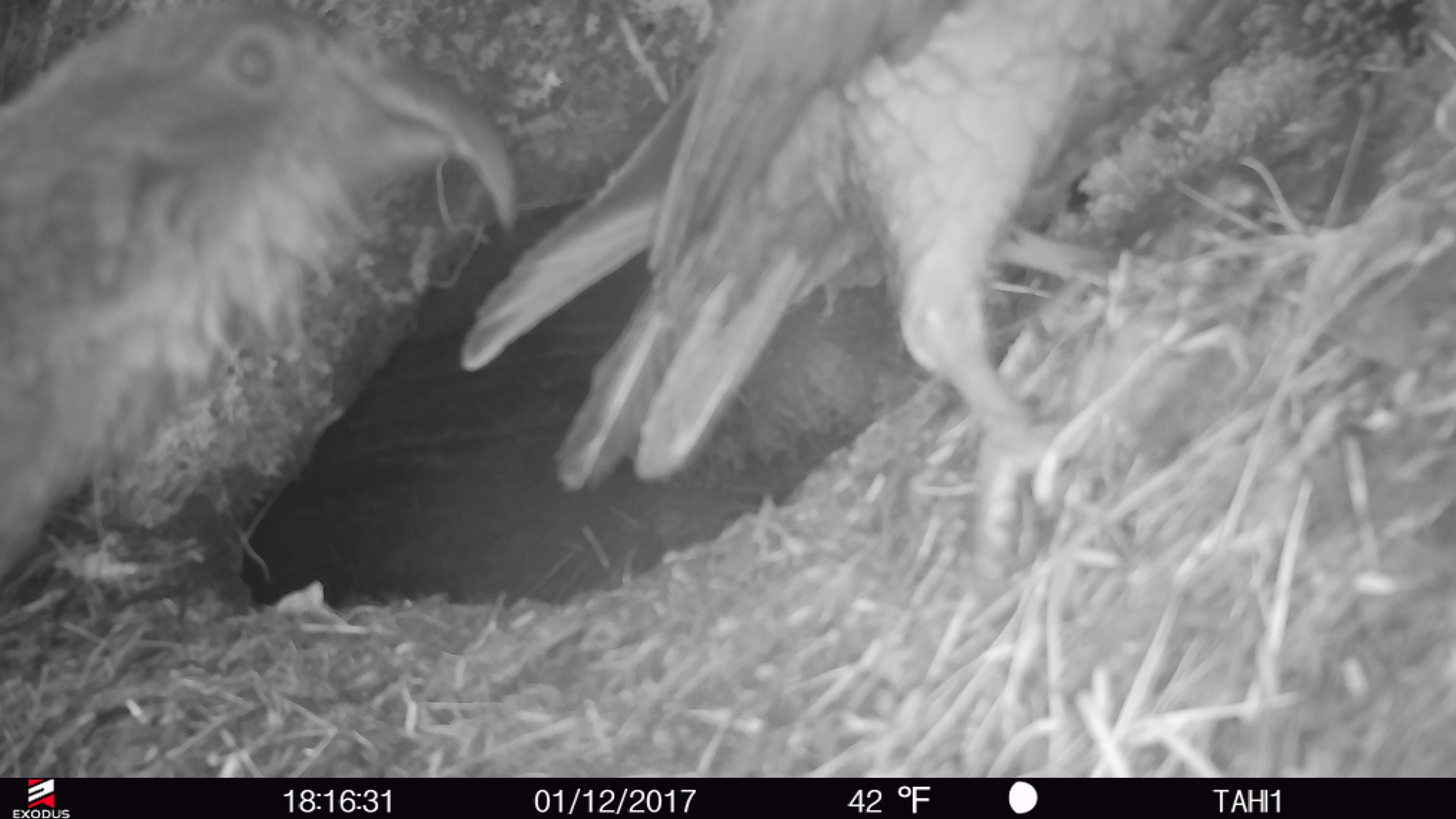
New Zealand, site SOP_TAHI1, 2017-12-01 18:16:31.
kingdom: Animalia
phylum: Chordata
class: Aves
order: Psittaciformes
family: Strigopidae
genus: Nestor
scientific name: Nestor notabilis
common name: kea